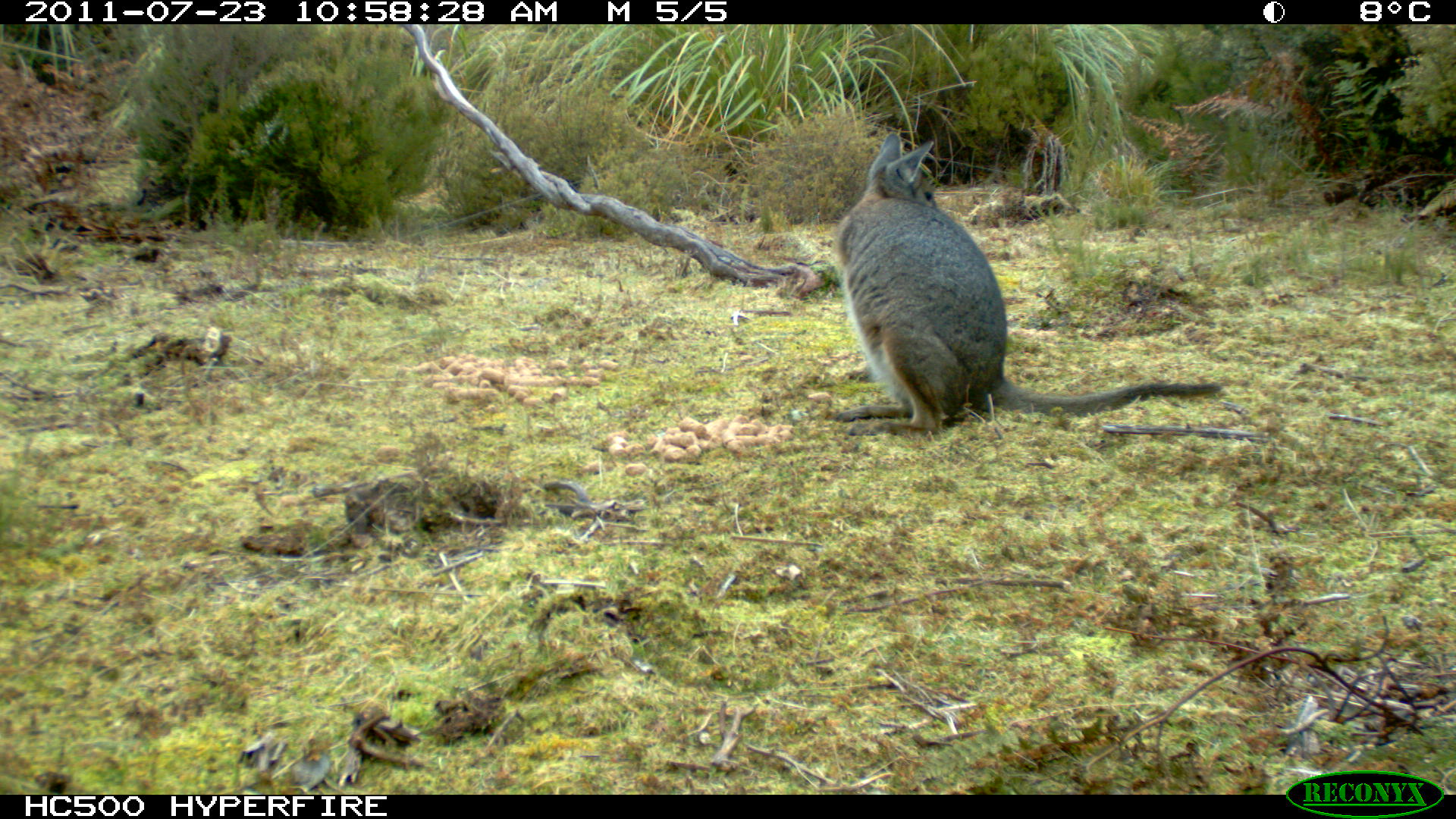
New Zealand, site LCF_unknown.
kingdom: Animalia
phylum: Chordata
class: Mammalia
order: Diprotodontia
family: Macropodidae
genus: Notamacropus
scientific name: Notamacropus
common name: wallaby